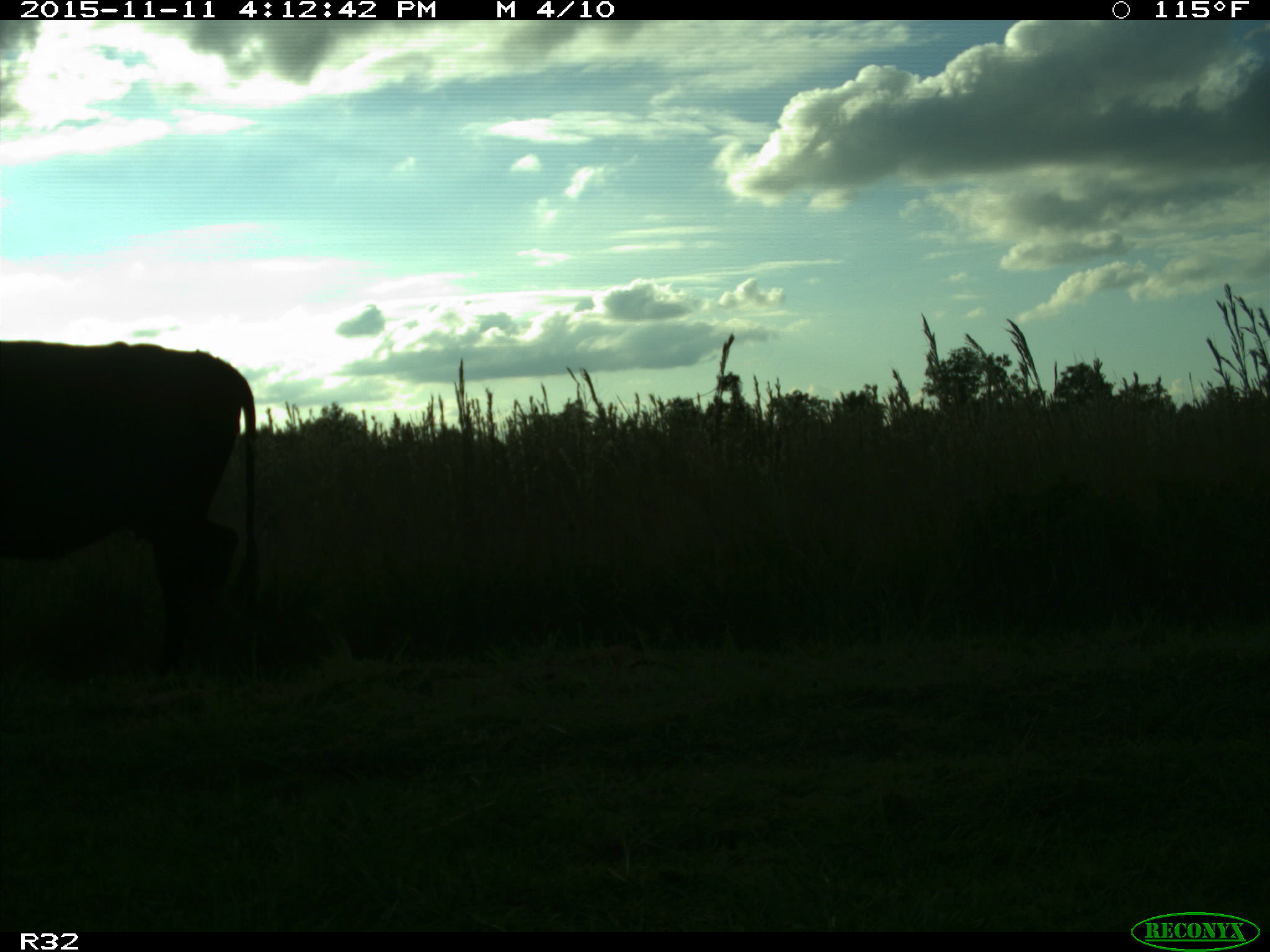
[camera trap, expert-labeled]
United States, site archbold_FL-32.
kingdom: Animalia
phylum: Chordata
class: Mammalia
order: Artiodactyla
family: Bovidae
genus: Bos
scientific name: Bos taurus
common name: domestic cow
Bos taurus (domestic cow).